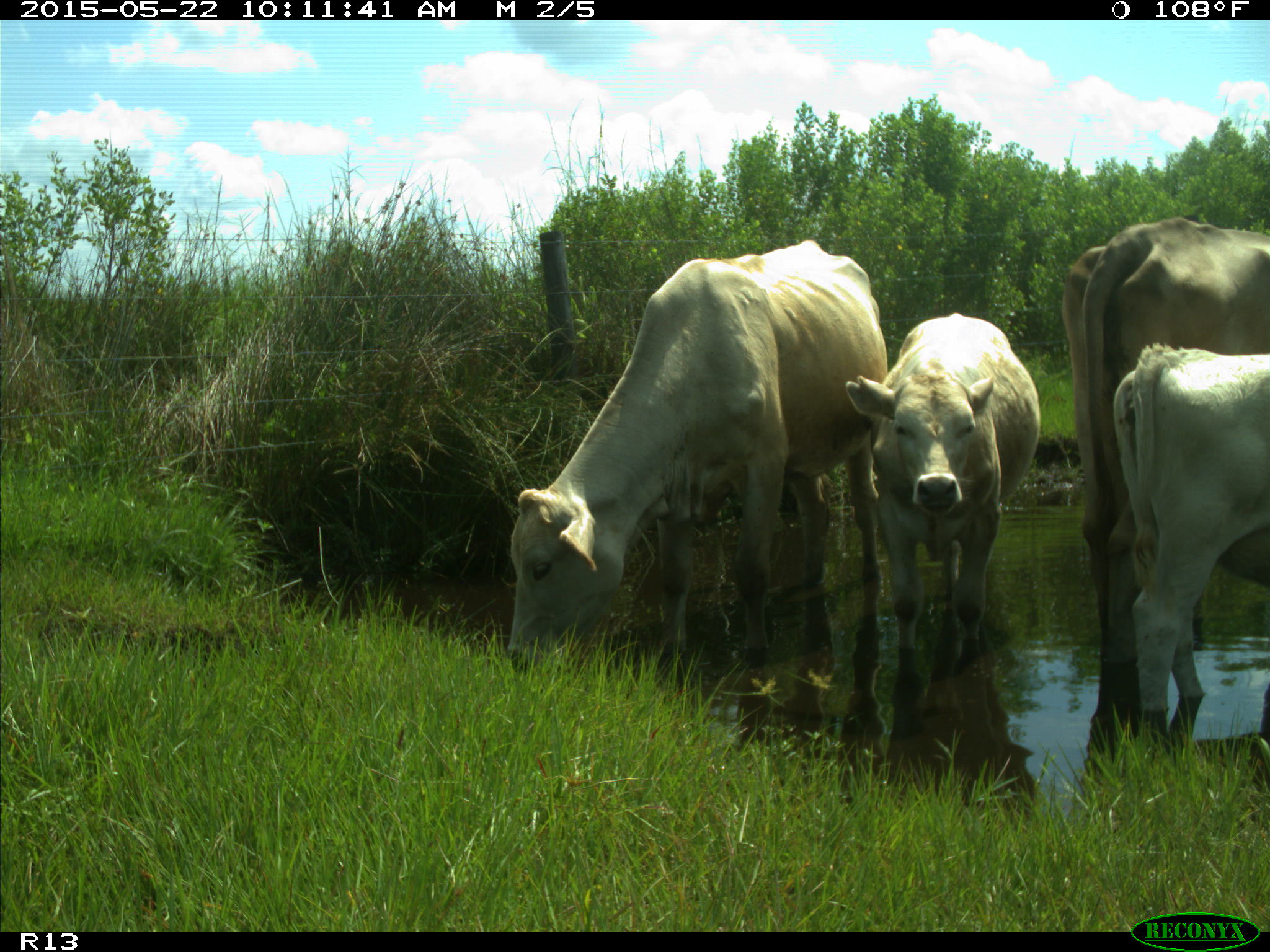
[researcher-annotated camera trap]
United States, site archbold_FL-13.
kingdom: Animalia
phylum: Chordata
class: Mammalia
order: Artiodactyla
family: Bovidae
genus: Bos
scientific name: Bos taurus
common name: domestic cow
Bos taurus (domestic cow).